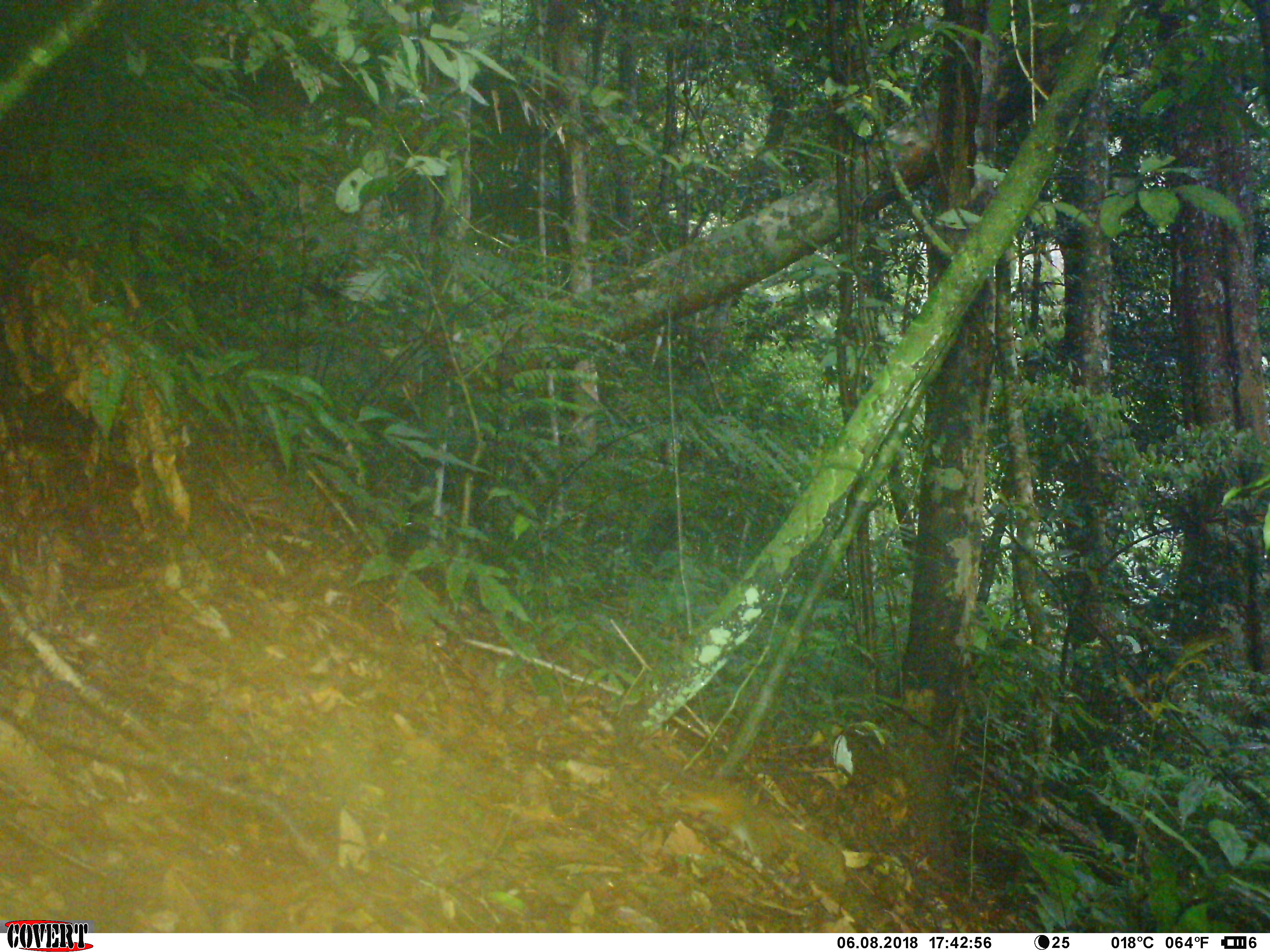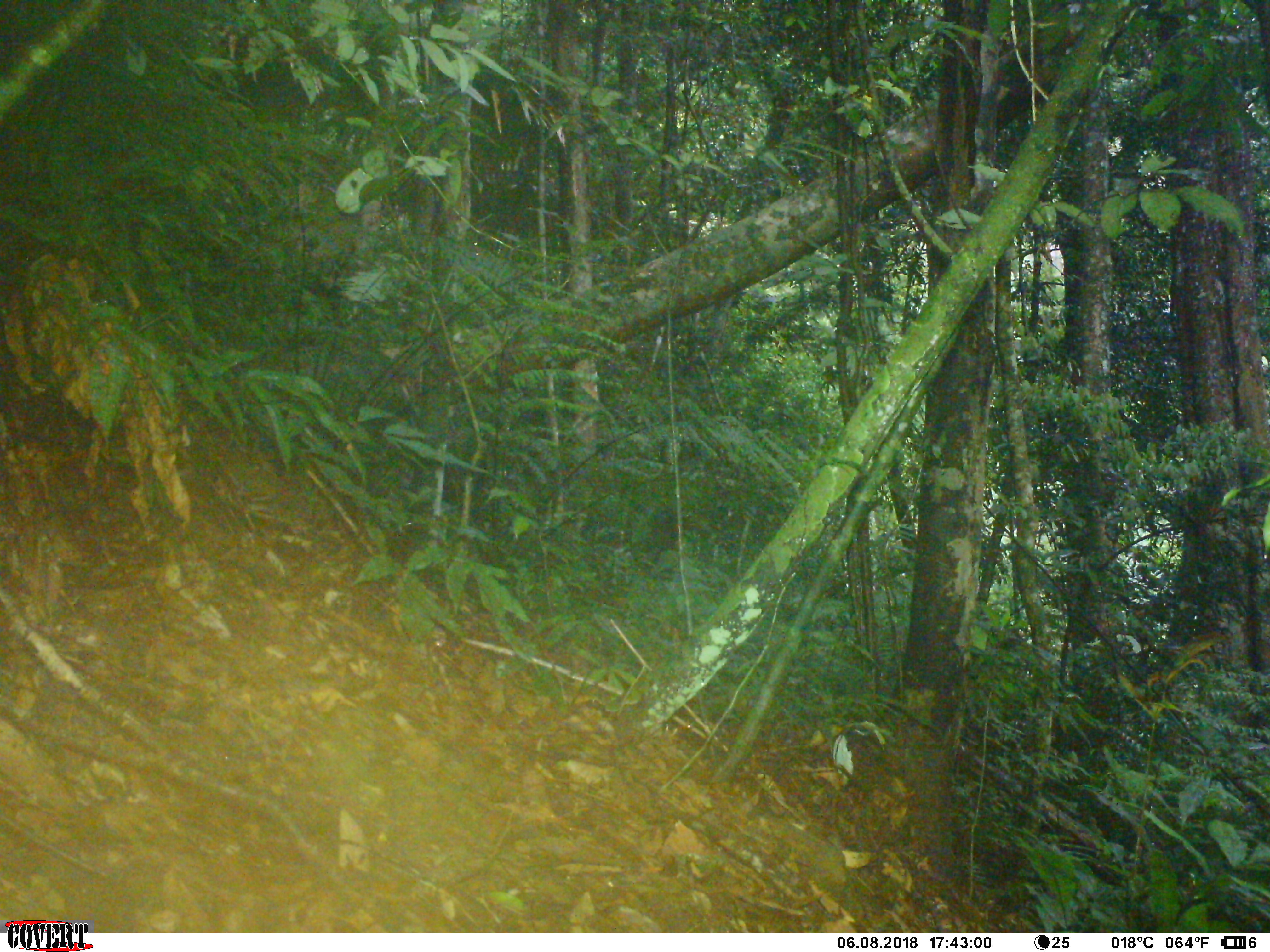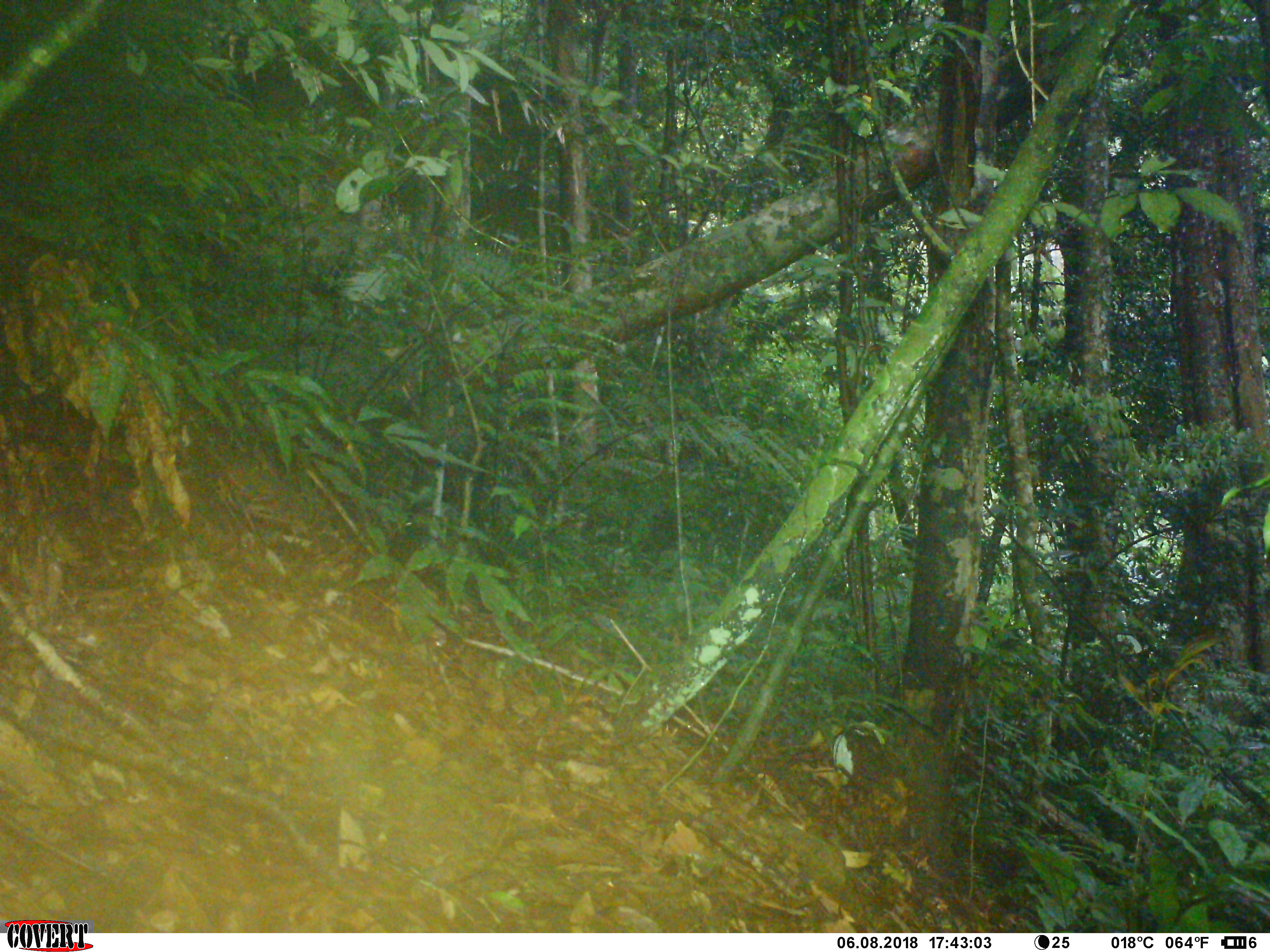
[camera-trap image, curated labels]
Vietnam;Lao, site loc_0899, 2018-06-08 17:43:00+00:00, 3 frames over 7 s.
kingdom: Animalia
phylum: Chordata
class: Mammalia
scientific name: Mammalia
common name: mammal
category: unidentified small mammal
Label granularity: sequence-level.